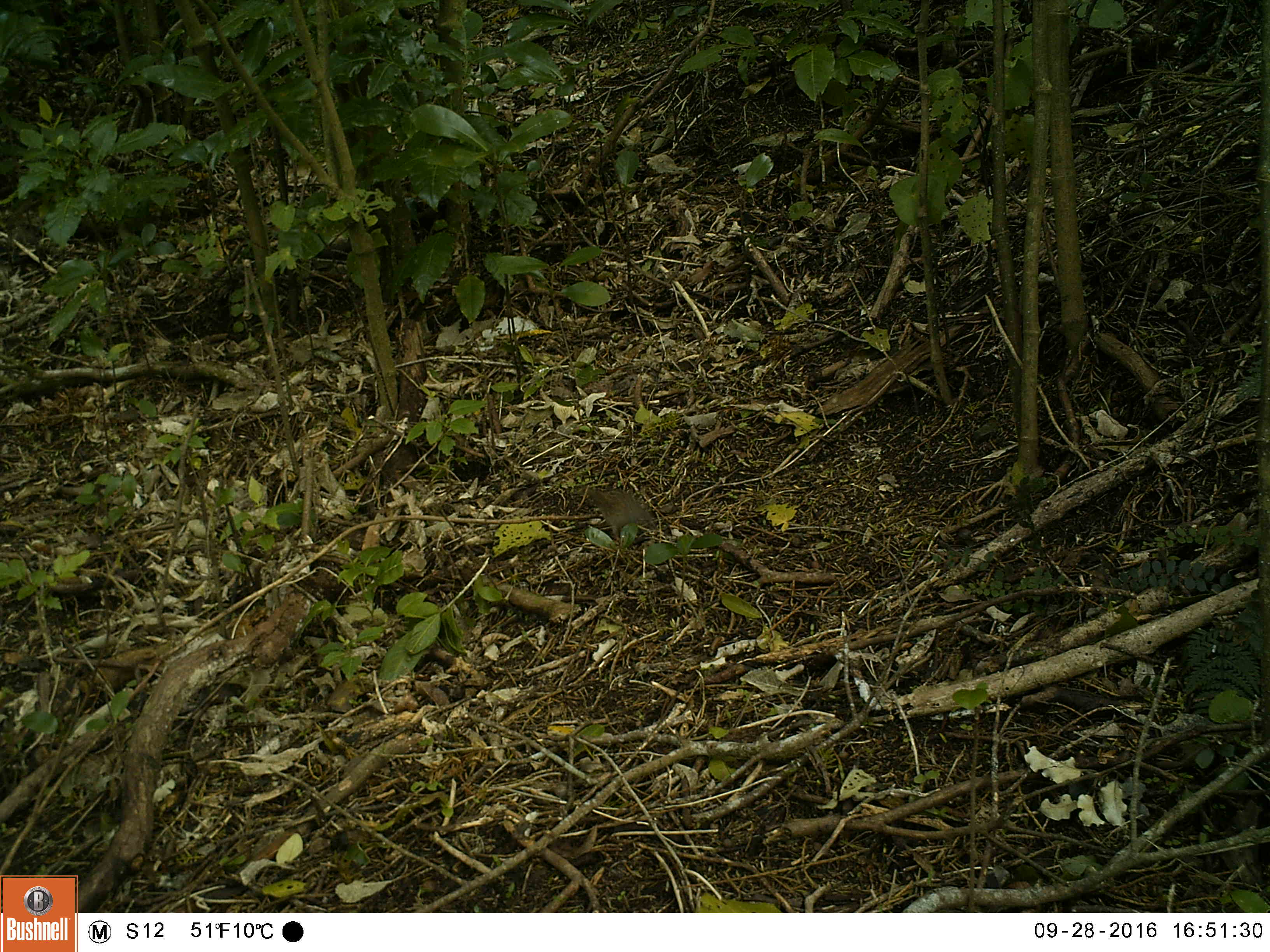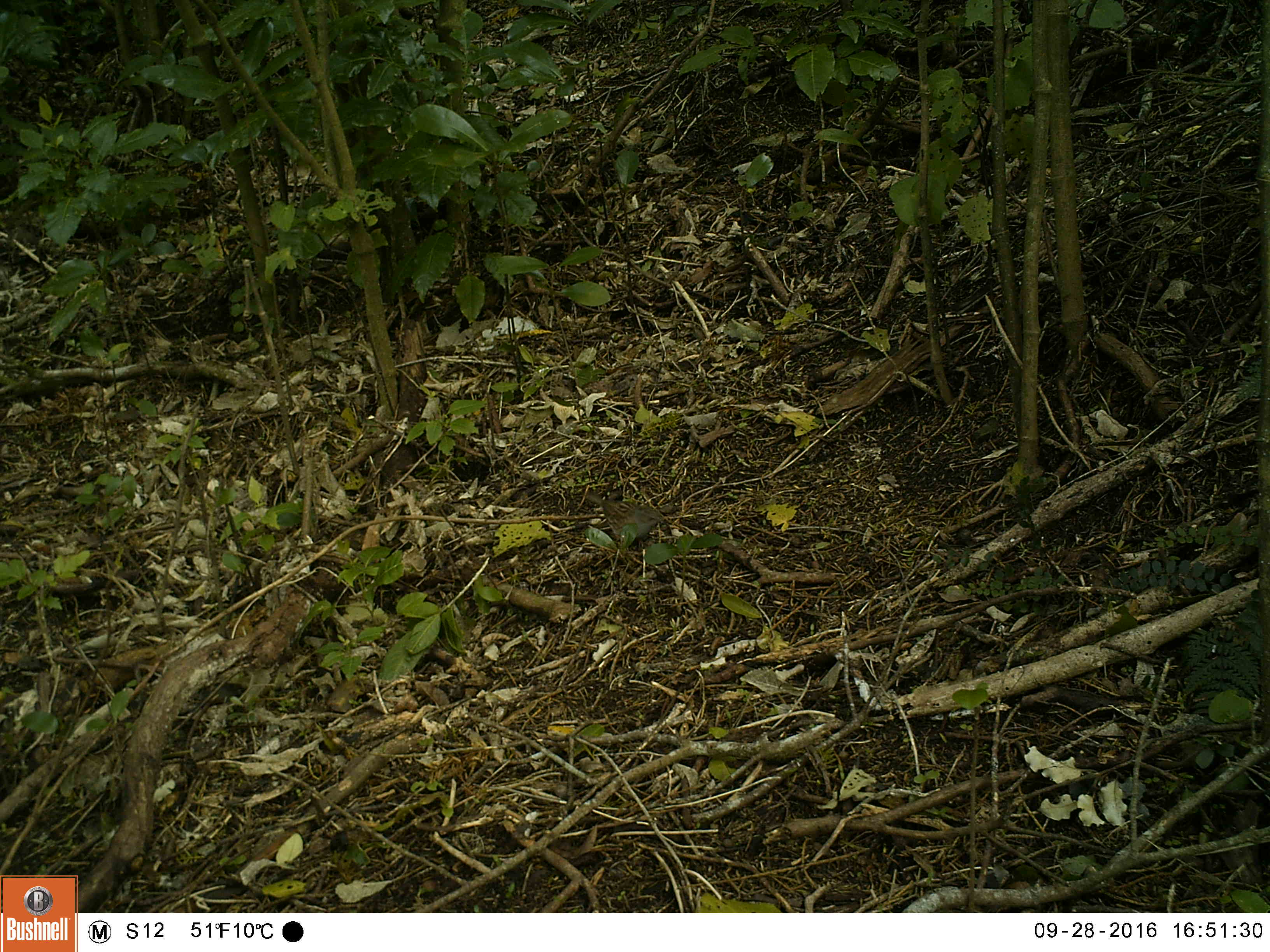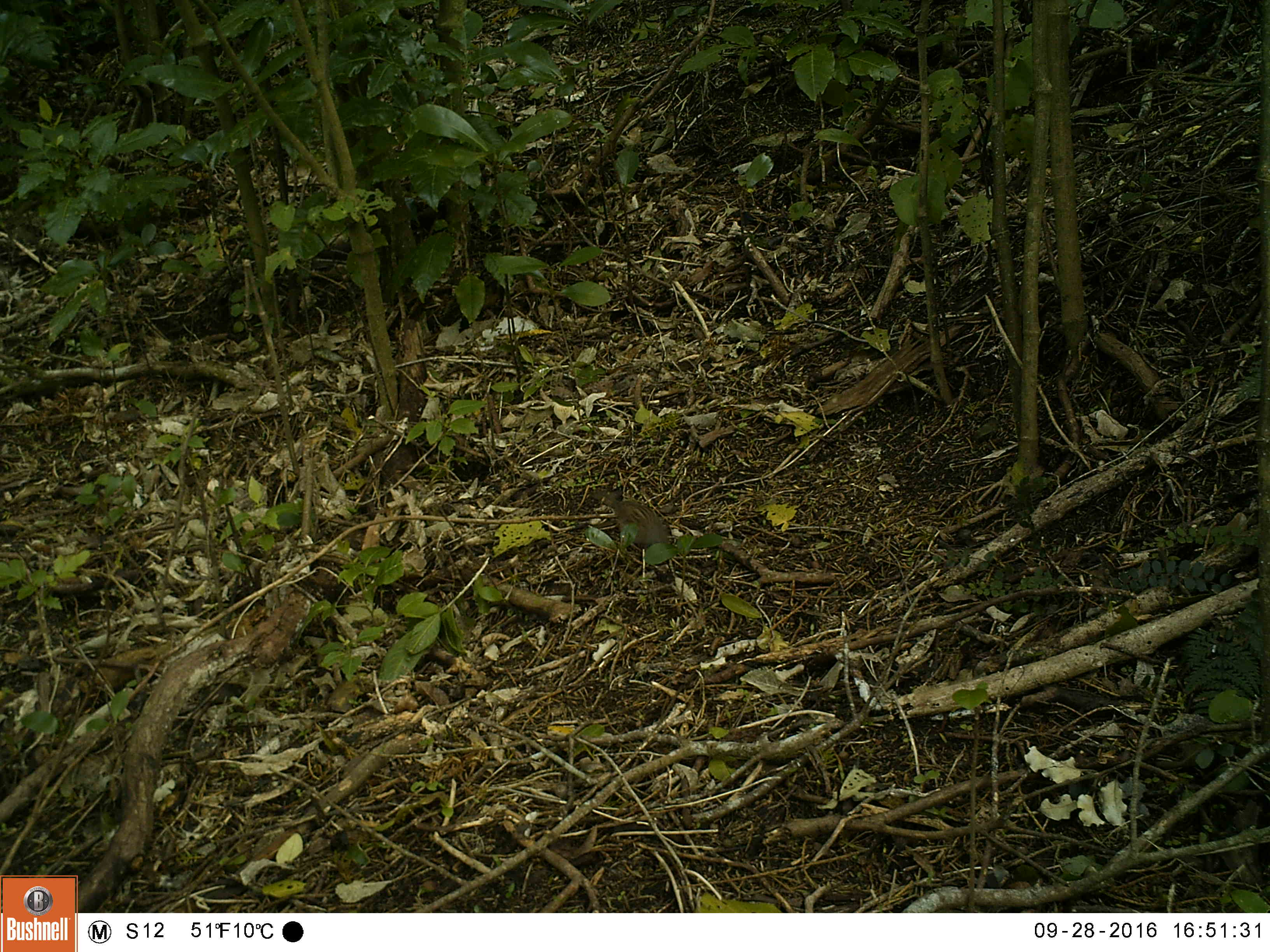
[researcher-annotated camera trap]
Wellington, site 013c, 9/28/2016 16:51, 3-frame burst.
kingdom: Animalia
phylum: Chordata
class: Aves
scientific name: Aves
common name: bird